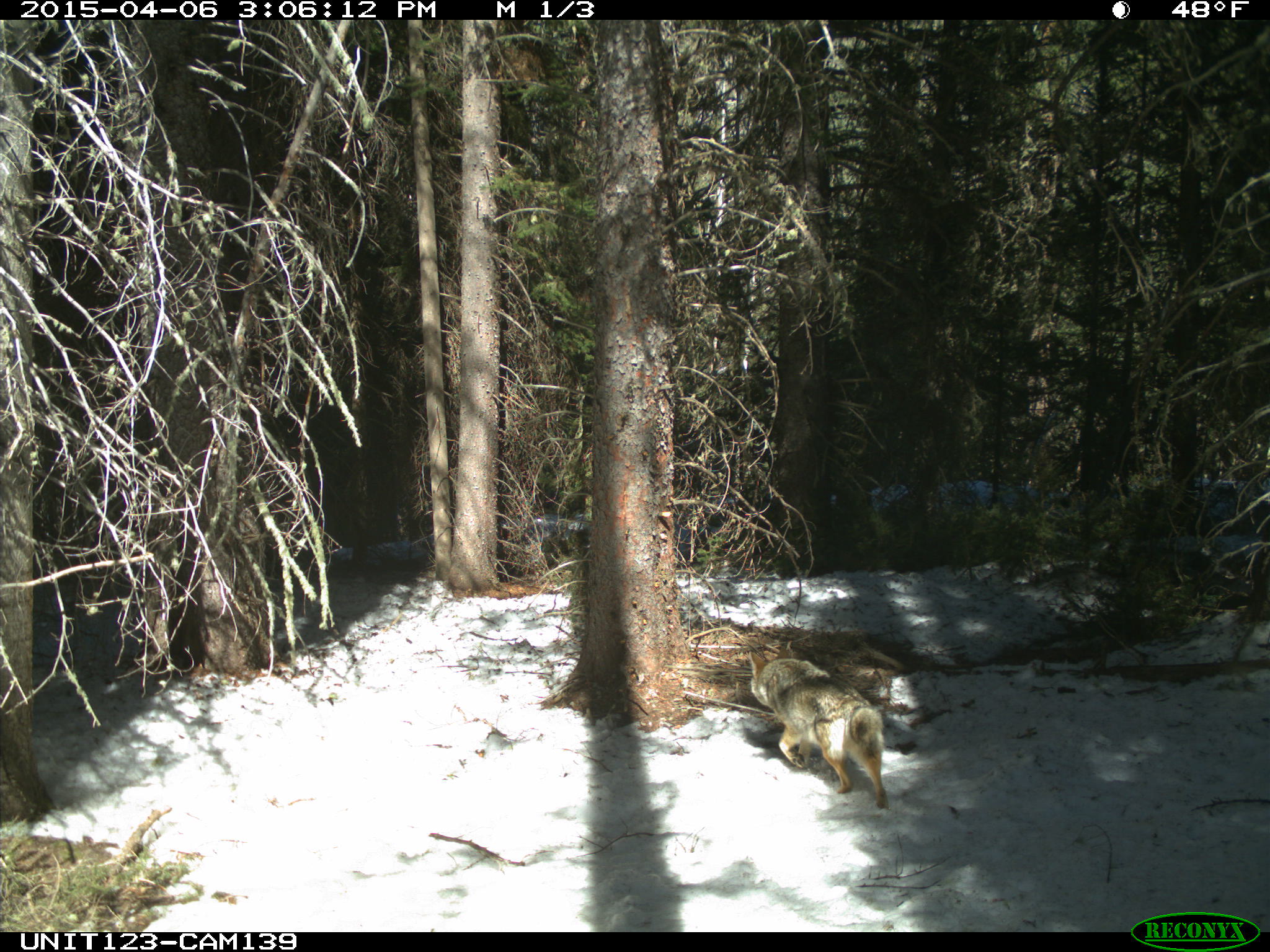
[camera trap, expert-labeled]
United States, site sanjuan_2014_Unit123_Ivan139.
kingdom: Animalia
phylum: Chordata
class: Mammalia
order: Carnivora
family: Canidae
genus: Canis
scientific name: Canis latrans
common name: coyote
Canis latrans (coyote).